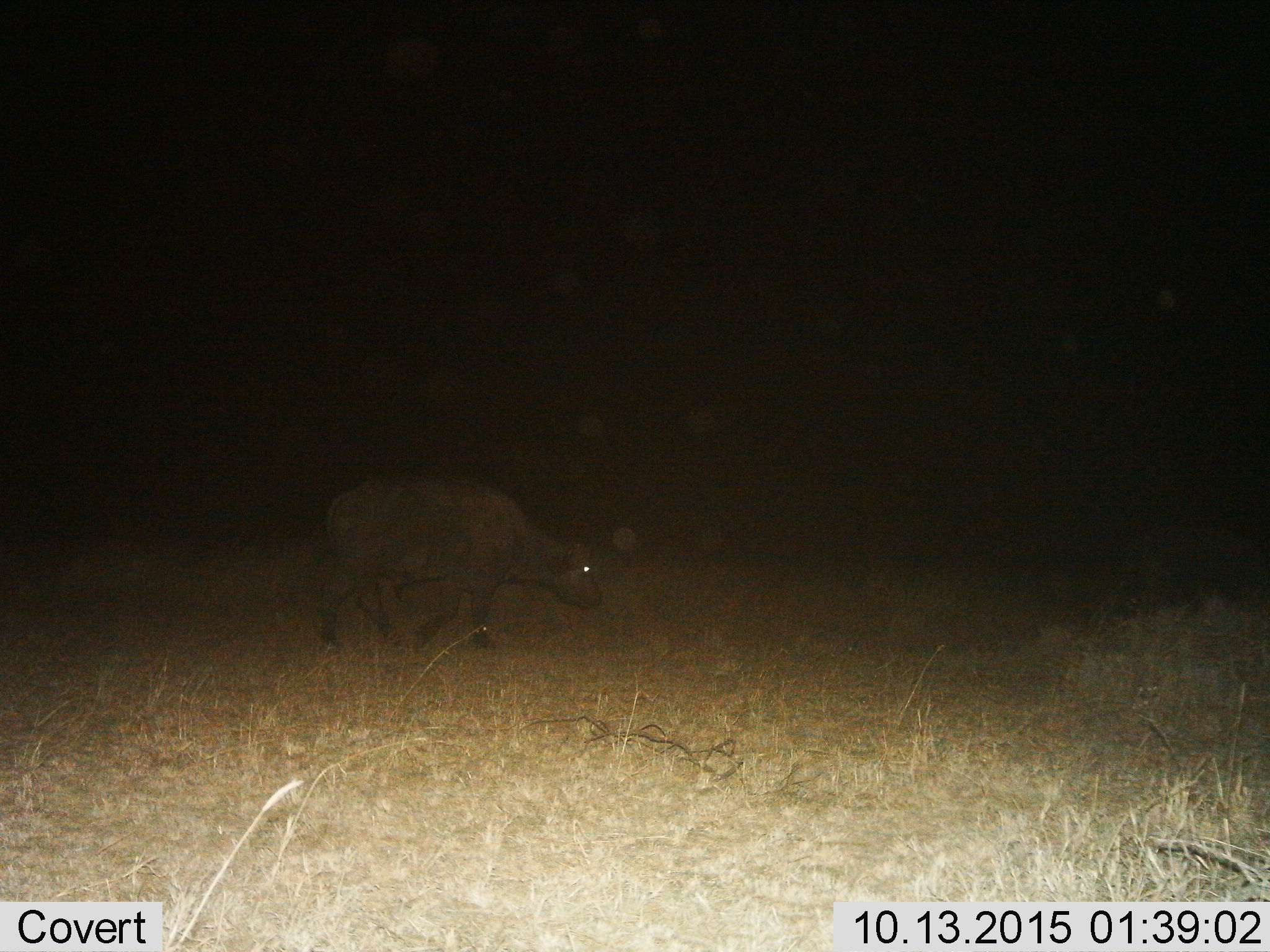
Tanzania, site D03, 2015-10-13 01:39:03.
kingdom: Animalia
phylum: Chordata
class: Mammalia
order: Artiodactyla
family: Bovidae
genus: Syncerus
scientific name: Syncerus caffer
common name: cape buffalo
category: buffalo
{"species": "buffalo (cape buffalo) (Syncerus caffer)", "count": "1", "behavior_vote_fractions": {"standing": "25%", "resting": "0%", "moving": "75%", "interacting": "0%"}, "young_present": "0%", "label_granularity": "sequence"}